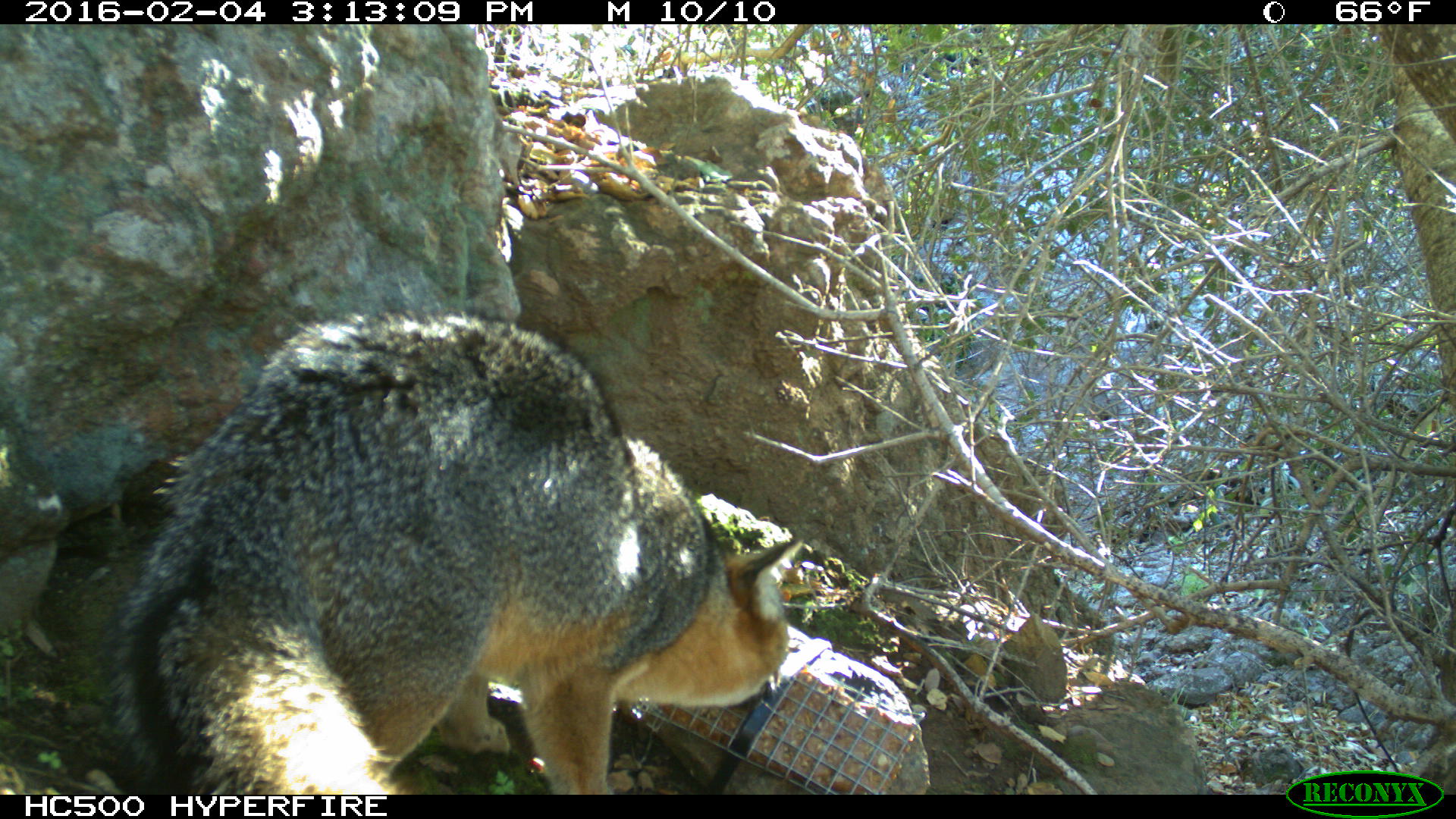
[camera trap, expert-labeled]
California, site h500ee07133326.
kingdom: Animalia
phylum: Chordata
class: Mammalia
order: Carnivora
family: Canidae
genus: Urocyon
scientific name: Urocyon littoralis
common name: island fox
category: fox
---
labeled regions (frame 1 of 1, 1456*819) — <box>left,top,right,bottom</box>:
fox: <box>107,306,802,795</box>